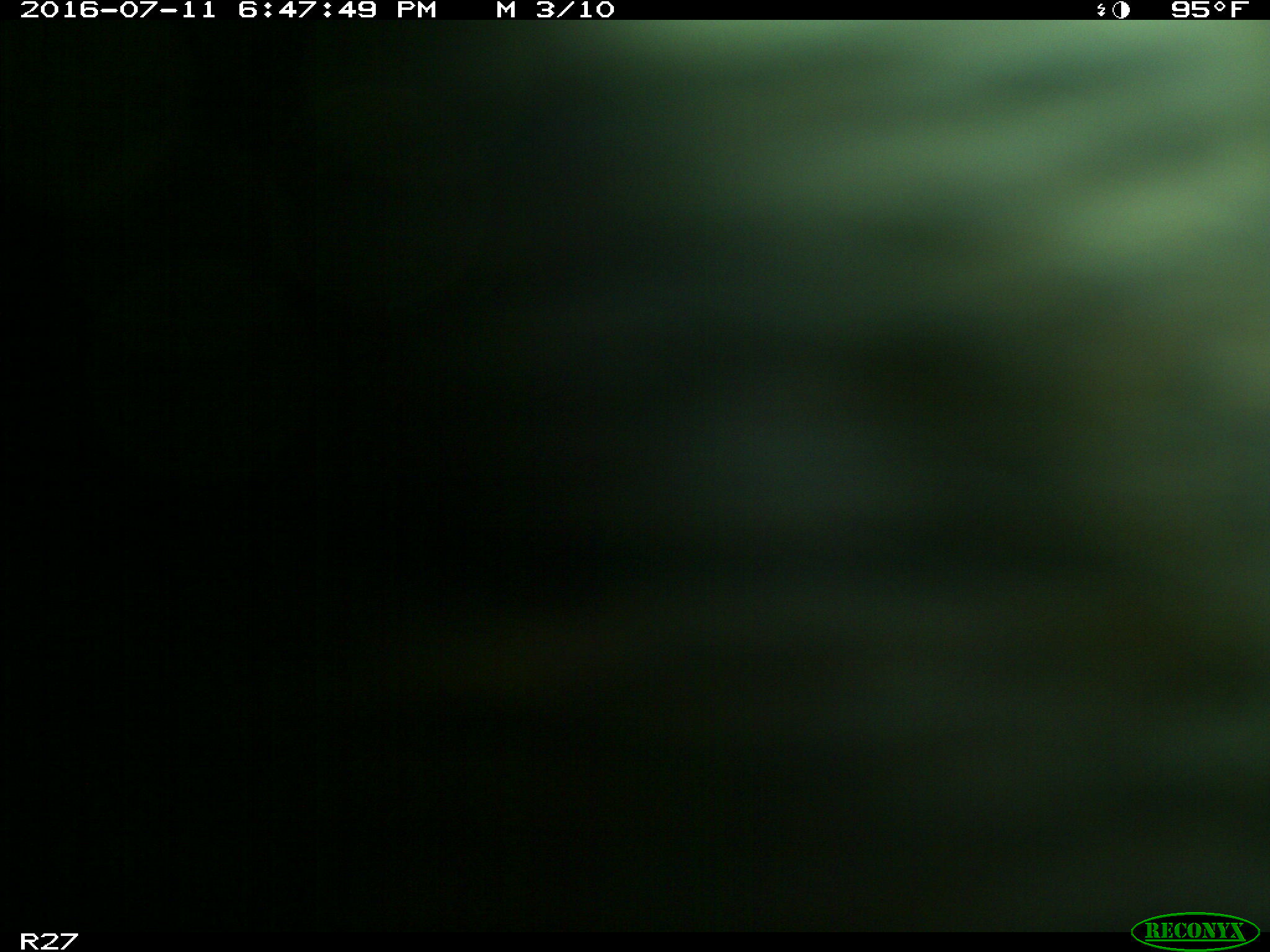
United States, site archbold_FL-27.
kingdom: Animalia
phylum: Chordata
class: Mammalia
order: Artiodactyla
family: Bovidae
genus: Bos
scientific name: Bos taurus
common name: domestic cow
Bos taurus (domestic cow).